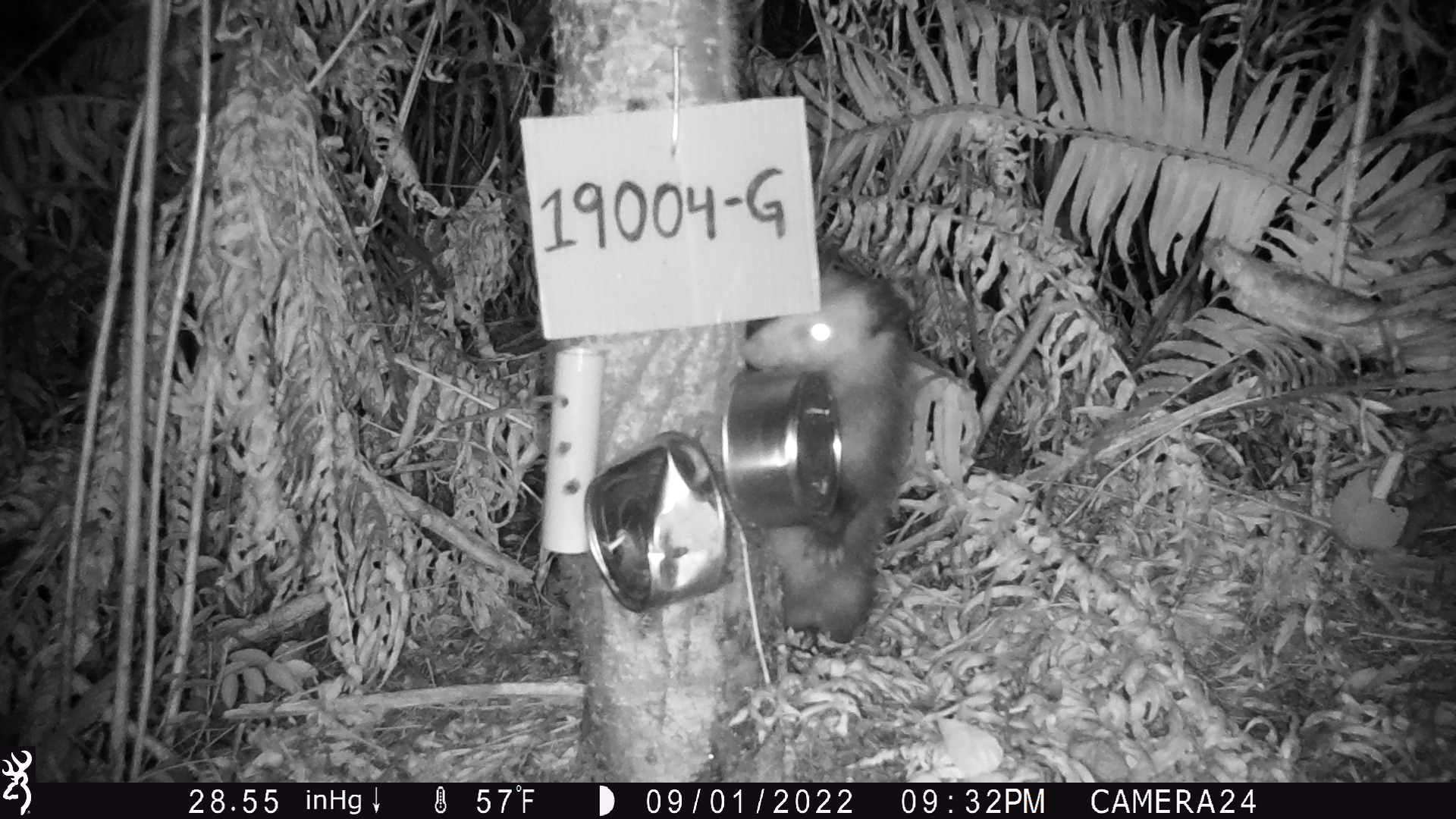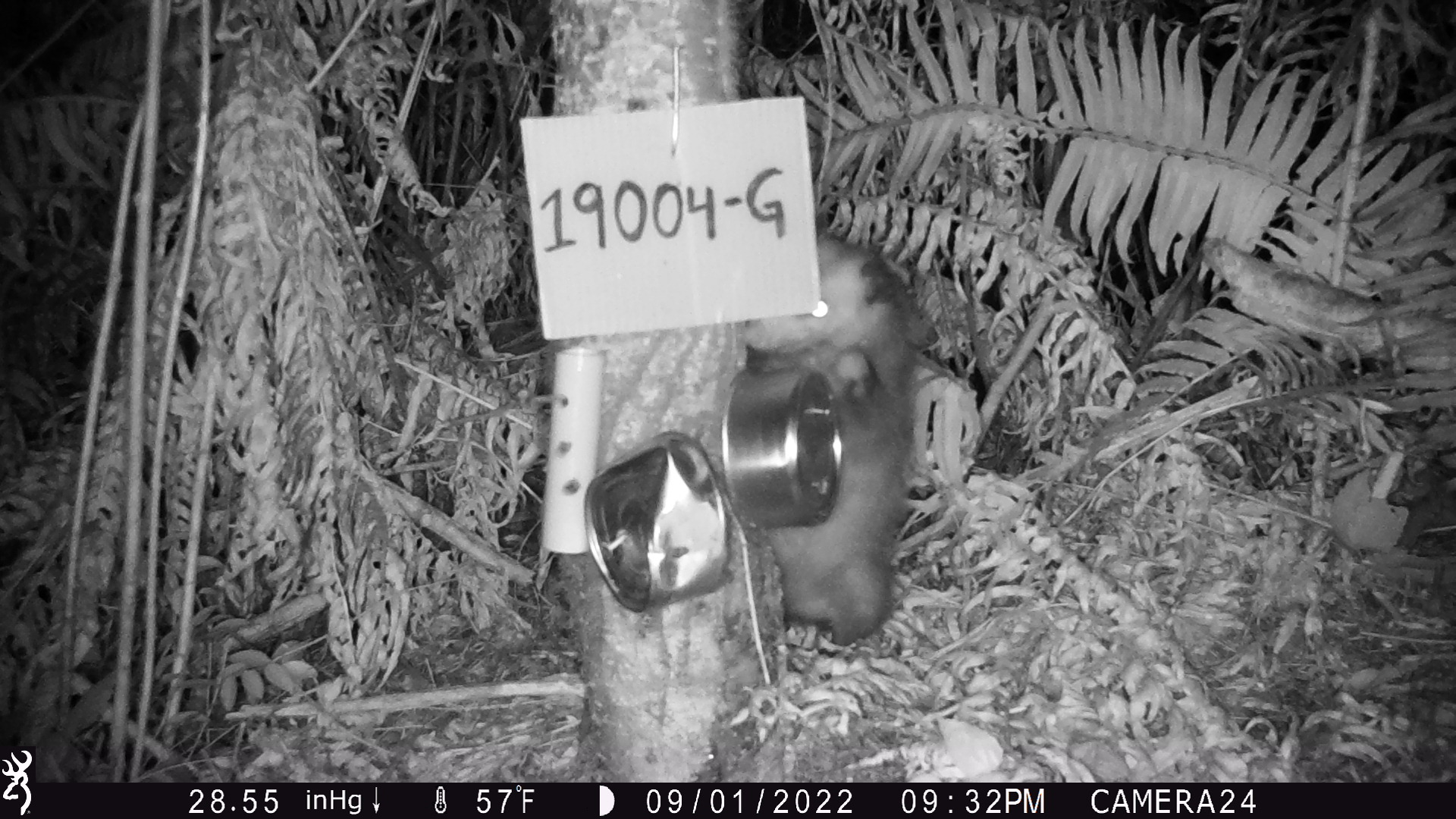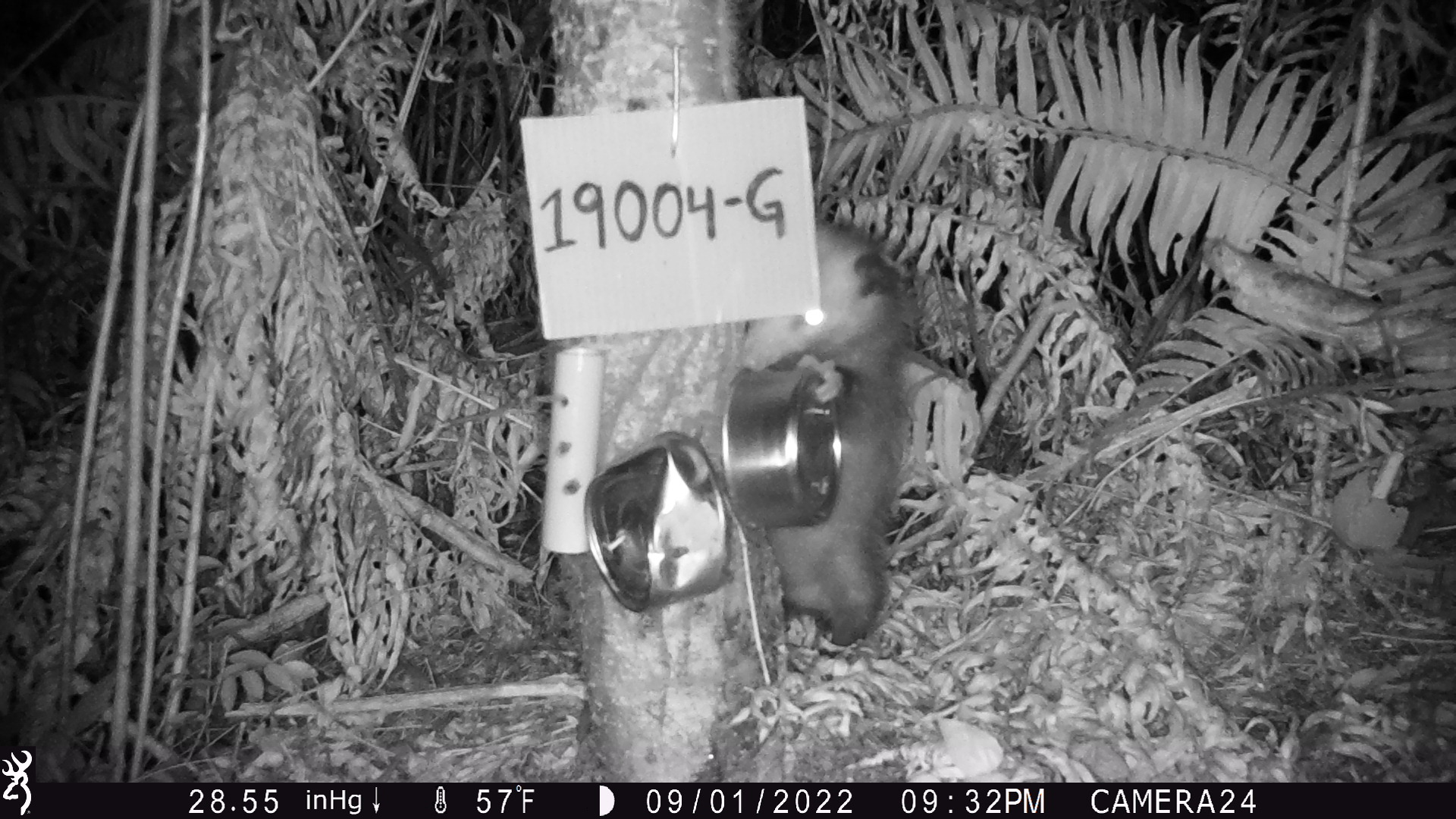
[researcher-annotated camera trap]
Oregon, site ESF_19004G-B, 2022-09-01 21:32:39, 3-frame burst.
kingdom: Animalia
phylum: Chordata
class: Mammalia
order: Didelphimorphia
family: Didelphidae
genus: Didelphis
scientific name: Didelphis virginiana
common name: virginia opossum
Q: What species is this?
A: Virginia opossum (Didelphis virginiana).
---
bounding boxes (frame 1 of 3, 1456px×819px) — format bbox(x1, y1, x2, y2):
virginia opossum: bbox(700, 234, 941, 659)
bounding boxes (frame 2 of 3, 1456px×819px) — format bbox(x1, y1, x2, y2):
virginia opossum: bbox(636, 185, 968, 648)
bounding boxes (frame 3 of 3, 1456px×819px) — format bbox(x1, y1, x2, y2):
virginia opossum: bbox(695, 185, 925, 676)